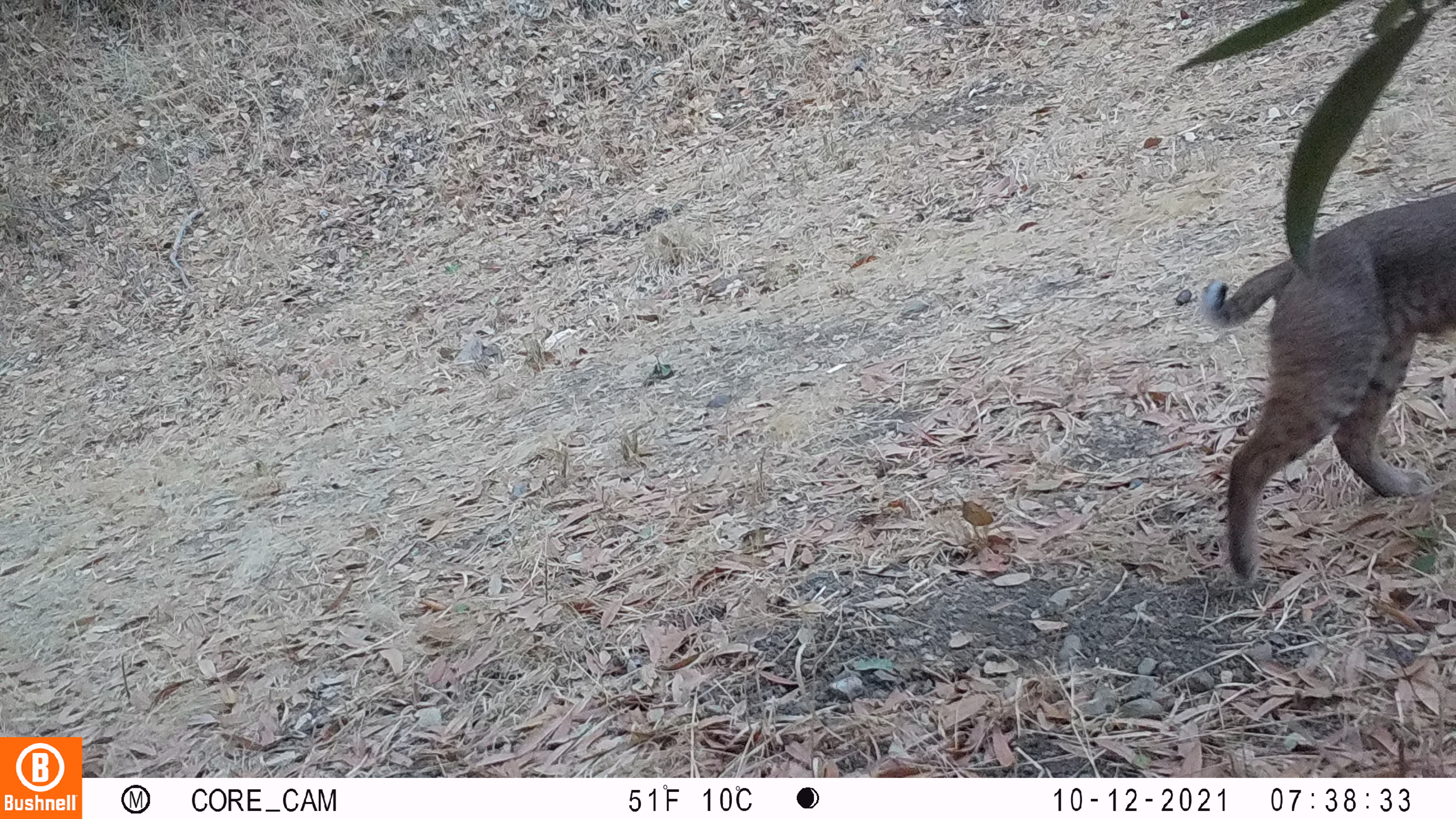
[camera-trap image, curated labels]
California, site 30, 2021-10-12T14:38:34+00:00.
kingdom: Animalia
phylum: Chordata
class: Mammalia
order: Carnivora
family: Felidae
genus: Lynx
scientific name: Lynx rufus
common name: bobcat